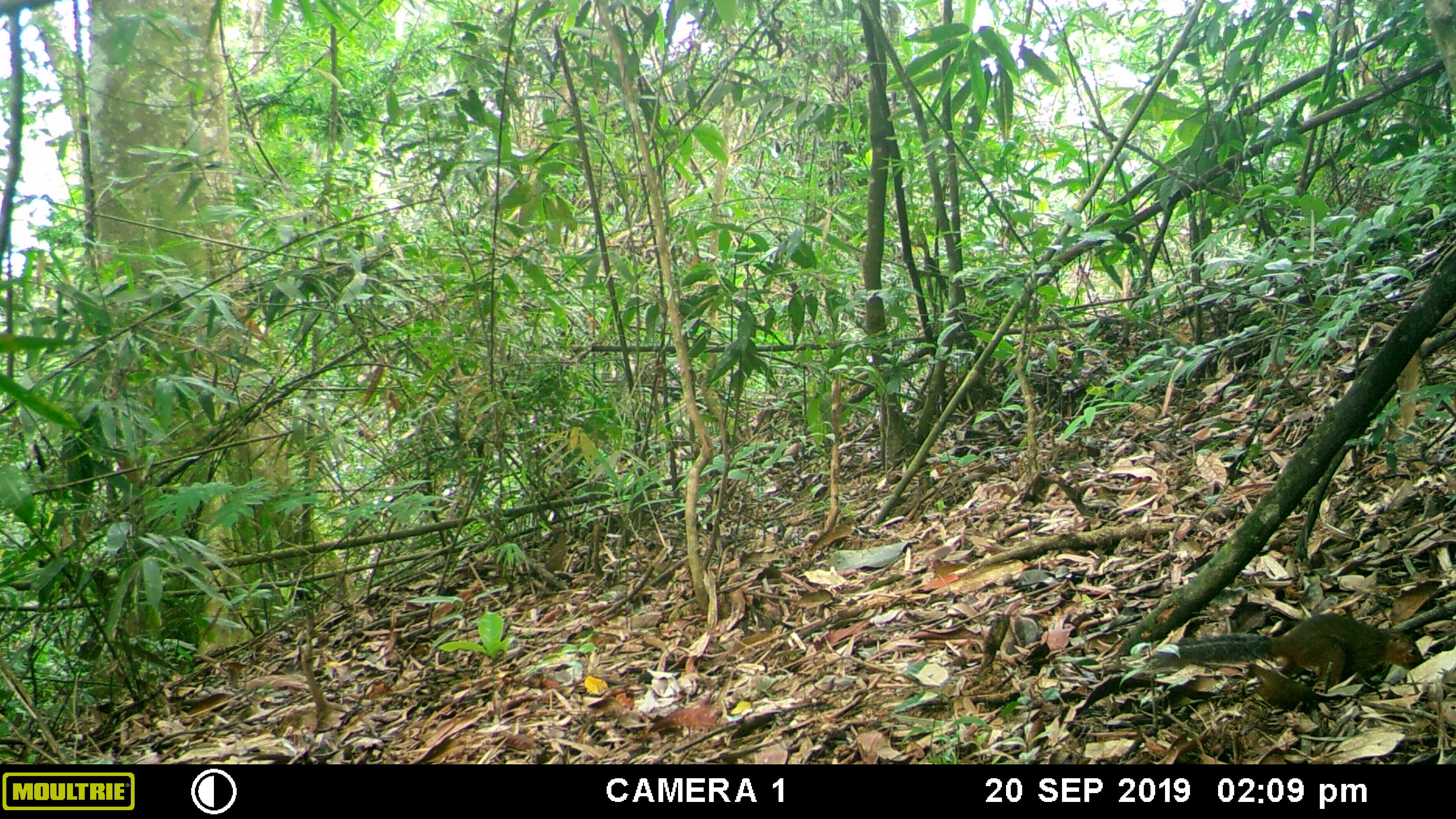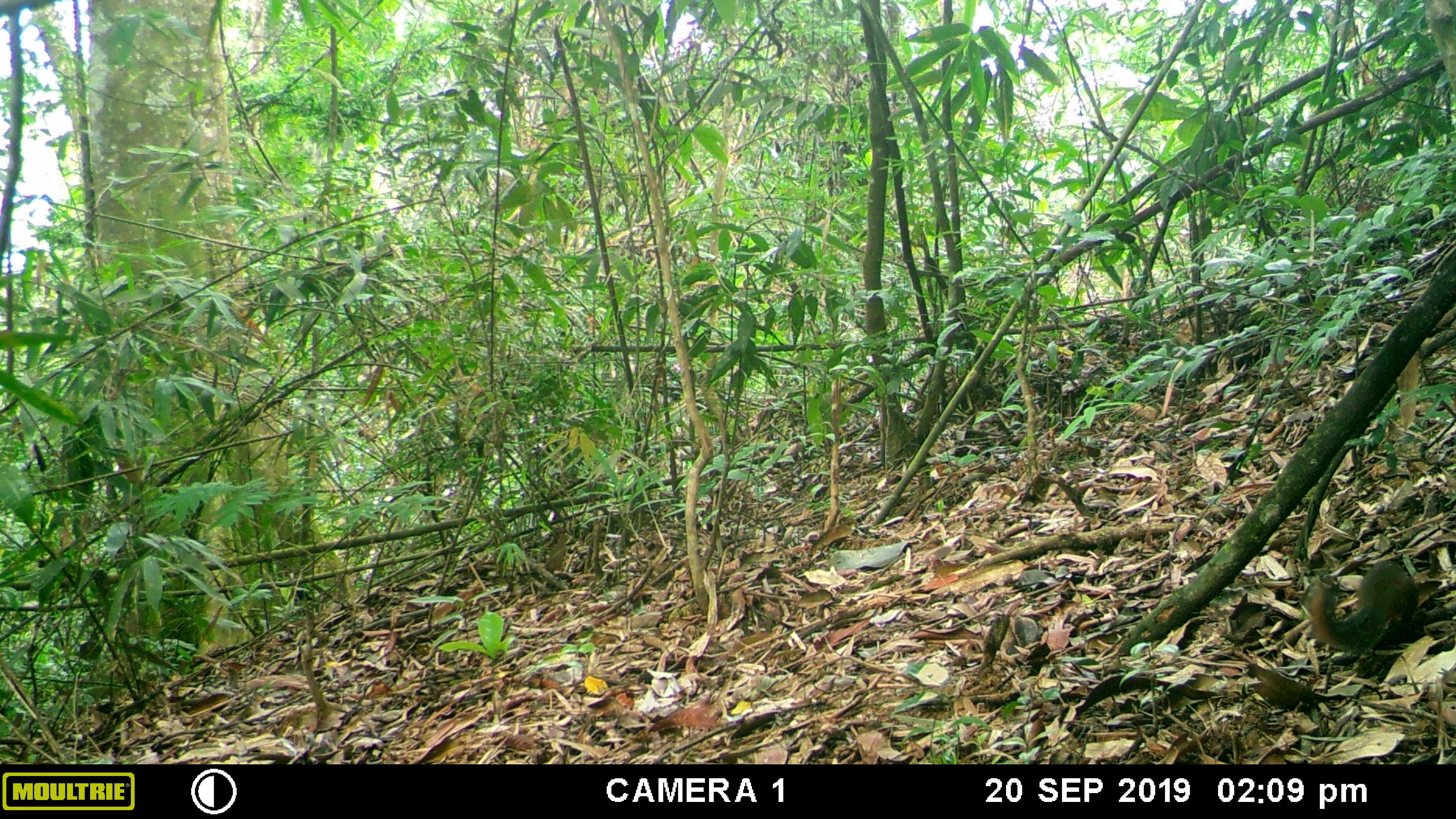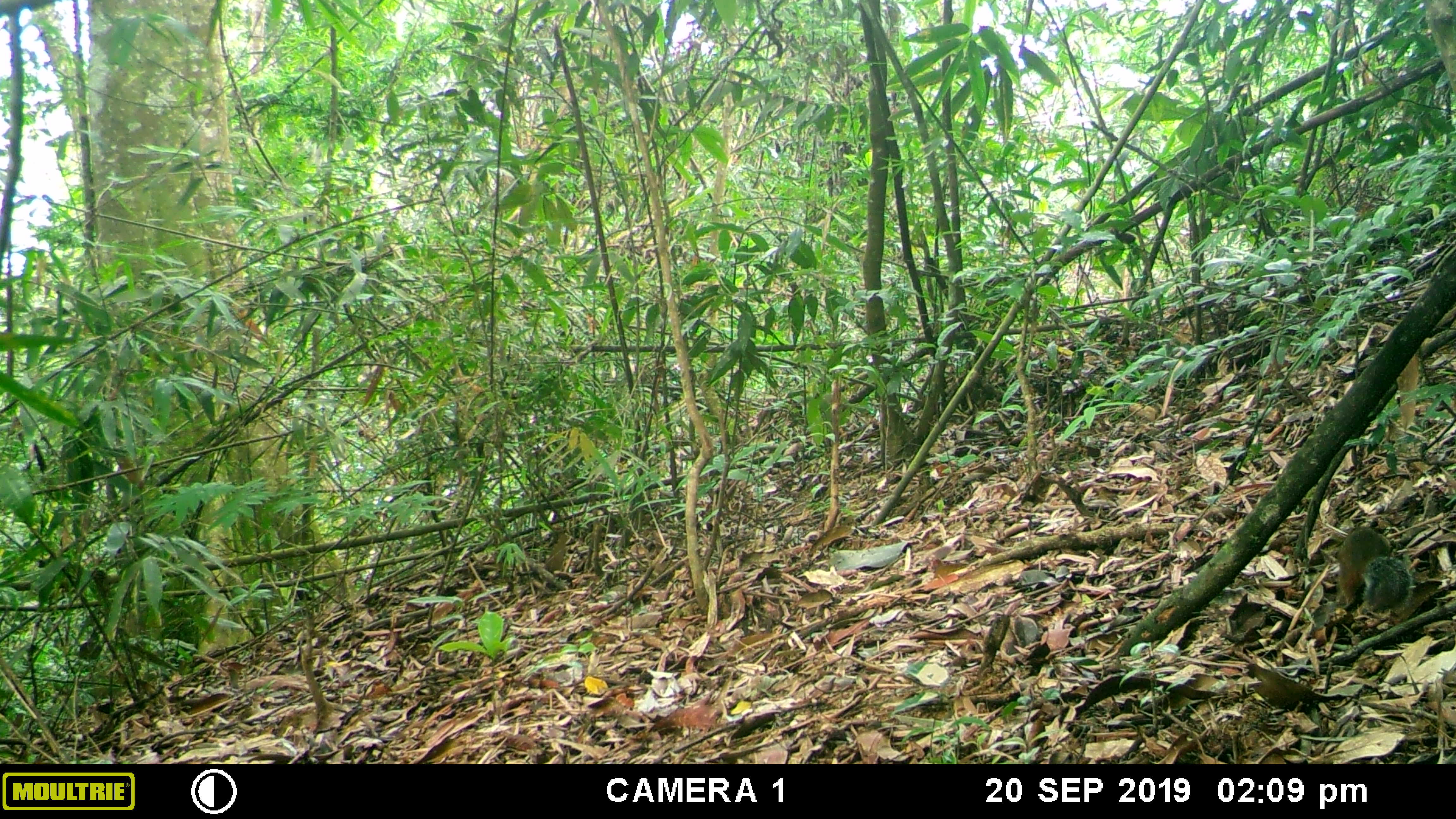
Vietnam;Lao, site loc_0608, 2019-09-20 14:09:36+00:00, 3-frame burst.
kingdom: Animalia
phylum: Chordata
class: Mammalia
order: Rodentia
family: Sciuridae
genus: Dremomys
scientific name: Dremomys rufigenis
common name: red-cheeked squirrel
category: red cheeked squirrel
Red cheeked squirrel (red-cheeked squirrel) (Dremomys rufigenis). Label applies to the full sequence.